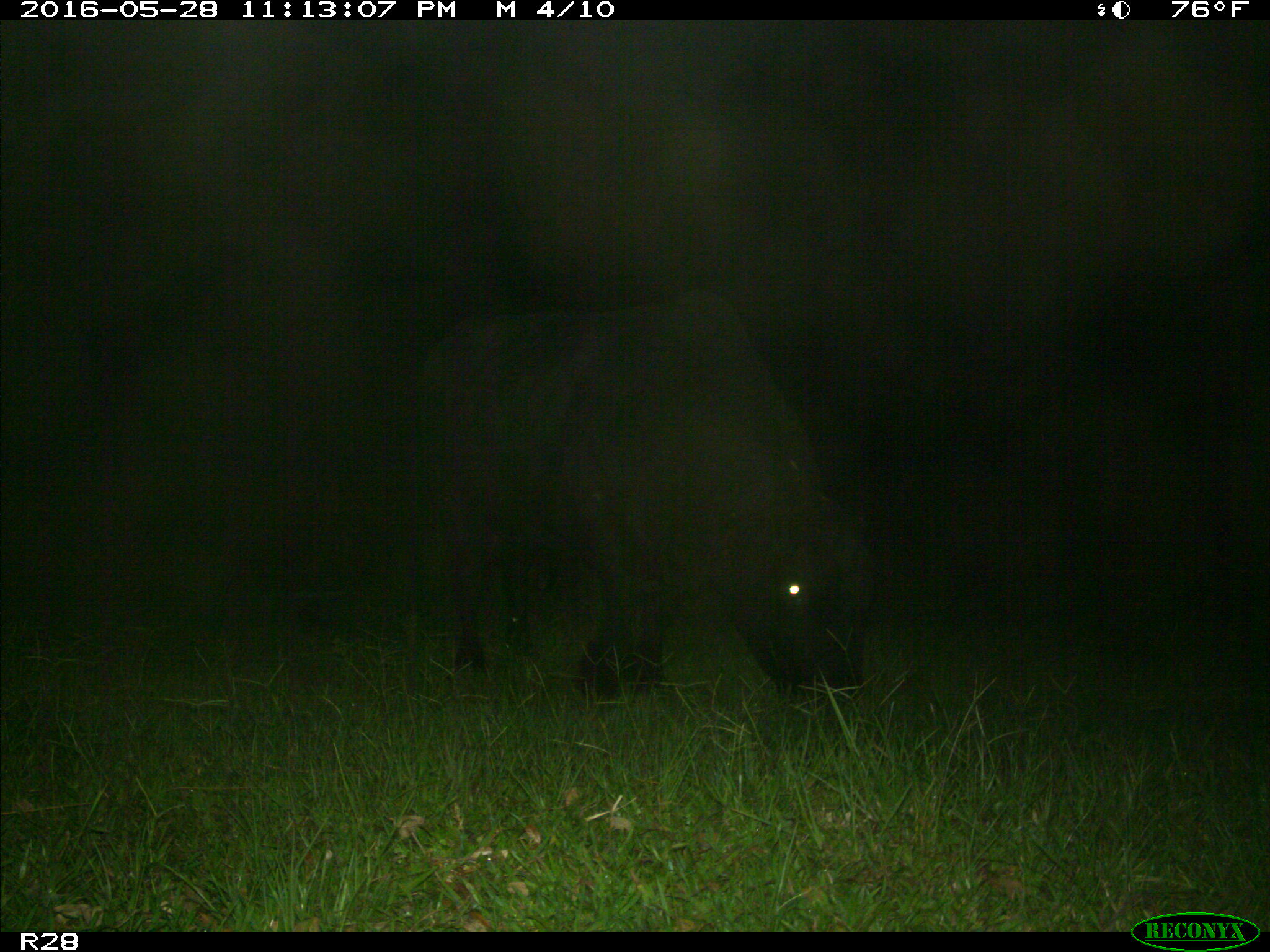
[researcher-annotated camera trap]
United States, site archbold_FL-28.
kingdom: Animalia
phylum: Chordata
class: Mammalia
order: Artiodactyla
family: Bovidae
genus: Bos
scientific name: Bos taurus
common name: domestic cow